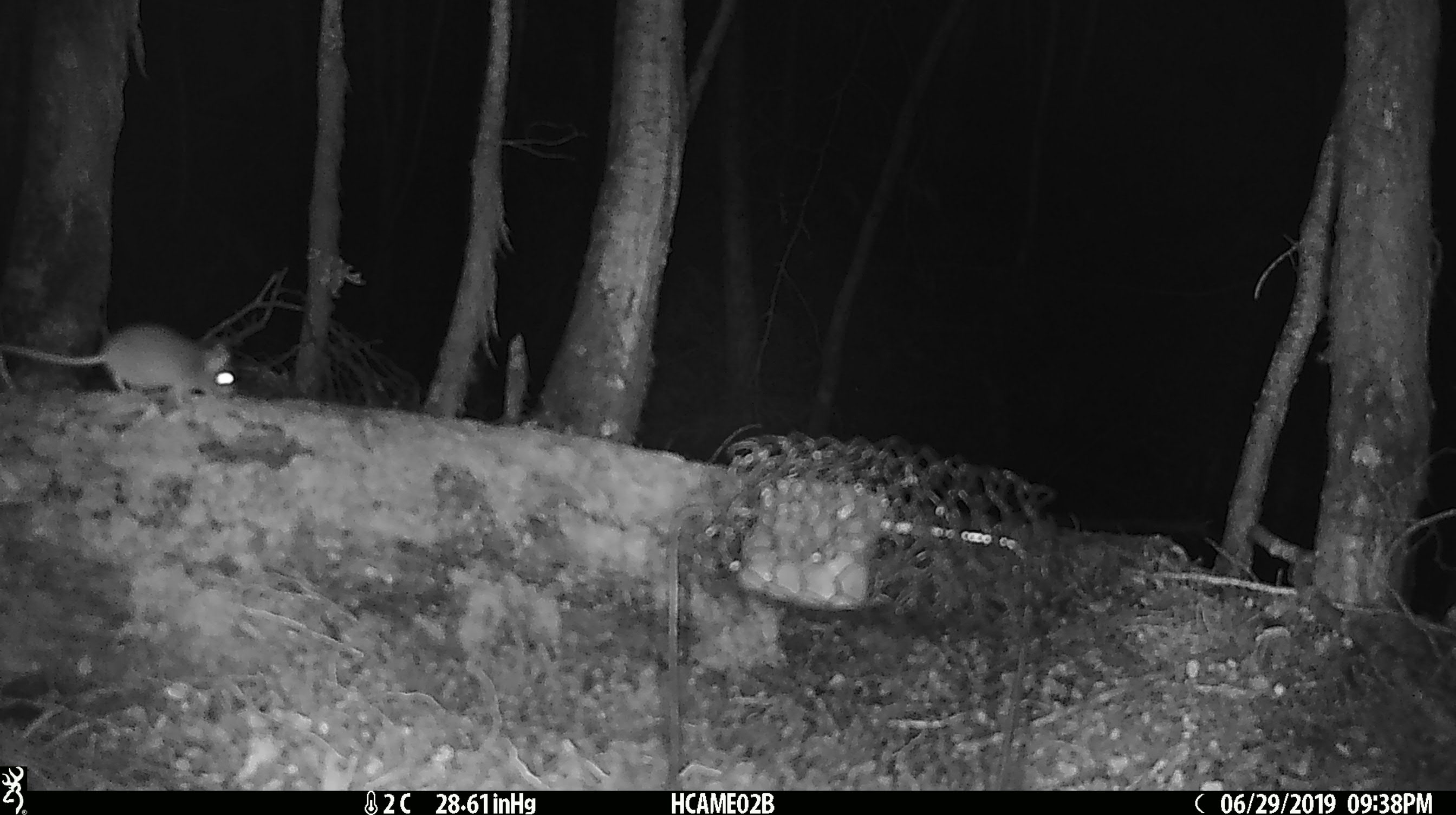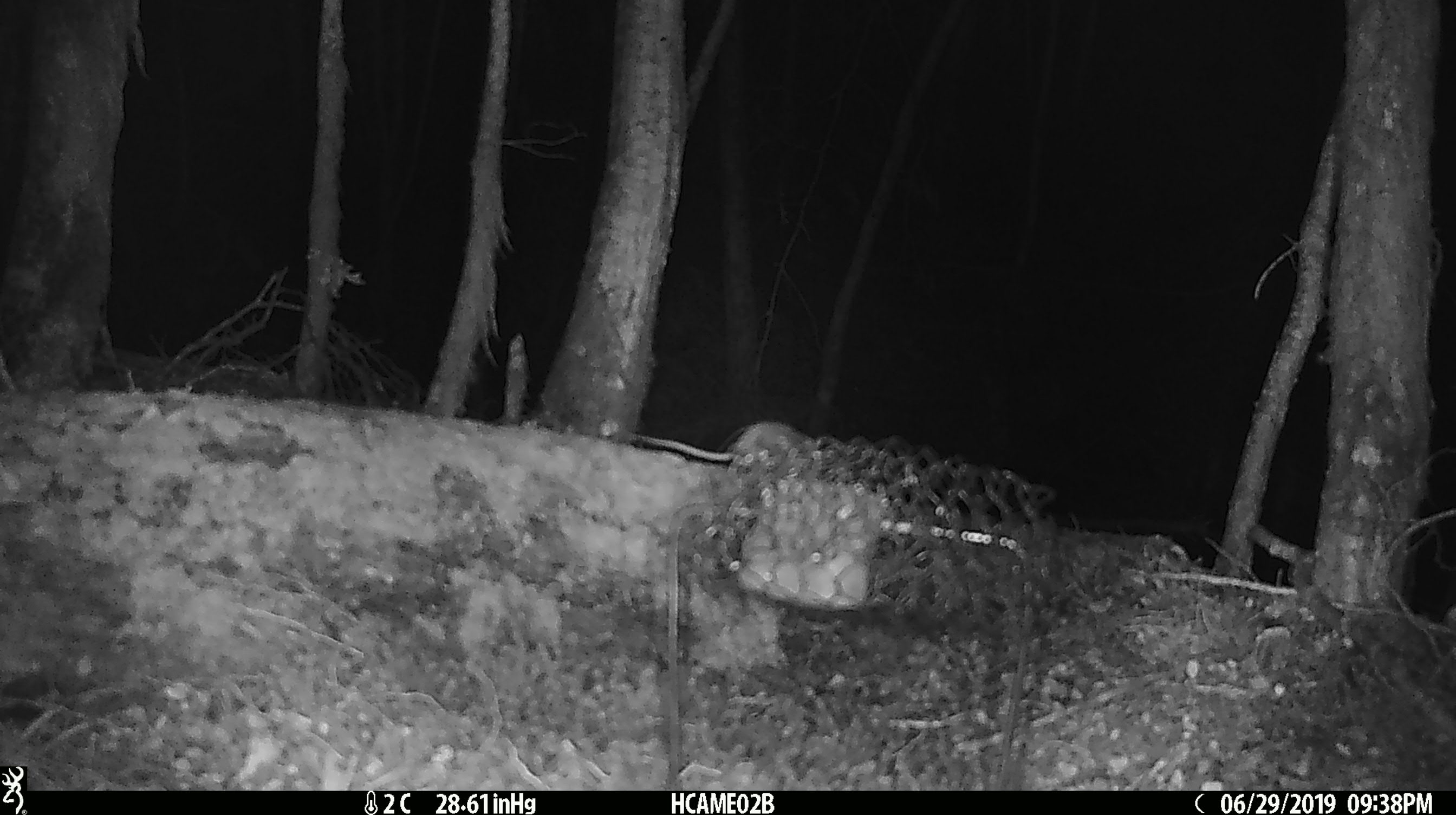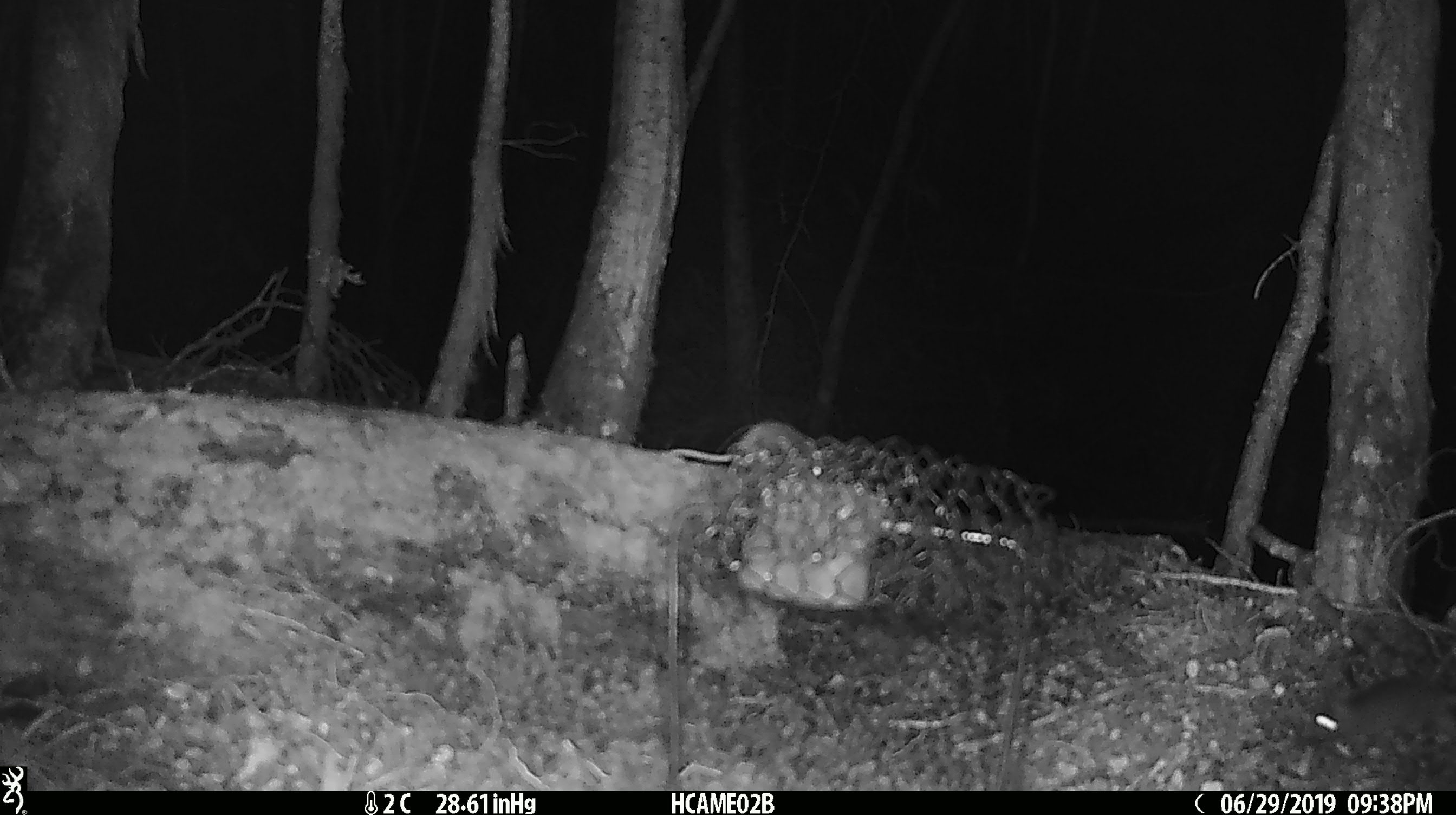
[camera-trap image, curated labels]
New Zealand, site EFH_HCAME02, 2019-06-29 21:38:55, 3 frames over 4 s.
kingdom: Animalia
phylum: Chordata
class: Mammalia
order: Rodentia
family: Muridae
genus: Mus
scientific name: Mus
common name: mouse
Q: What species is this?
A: Mouse (Mus).